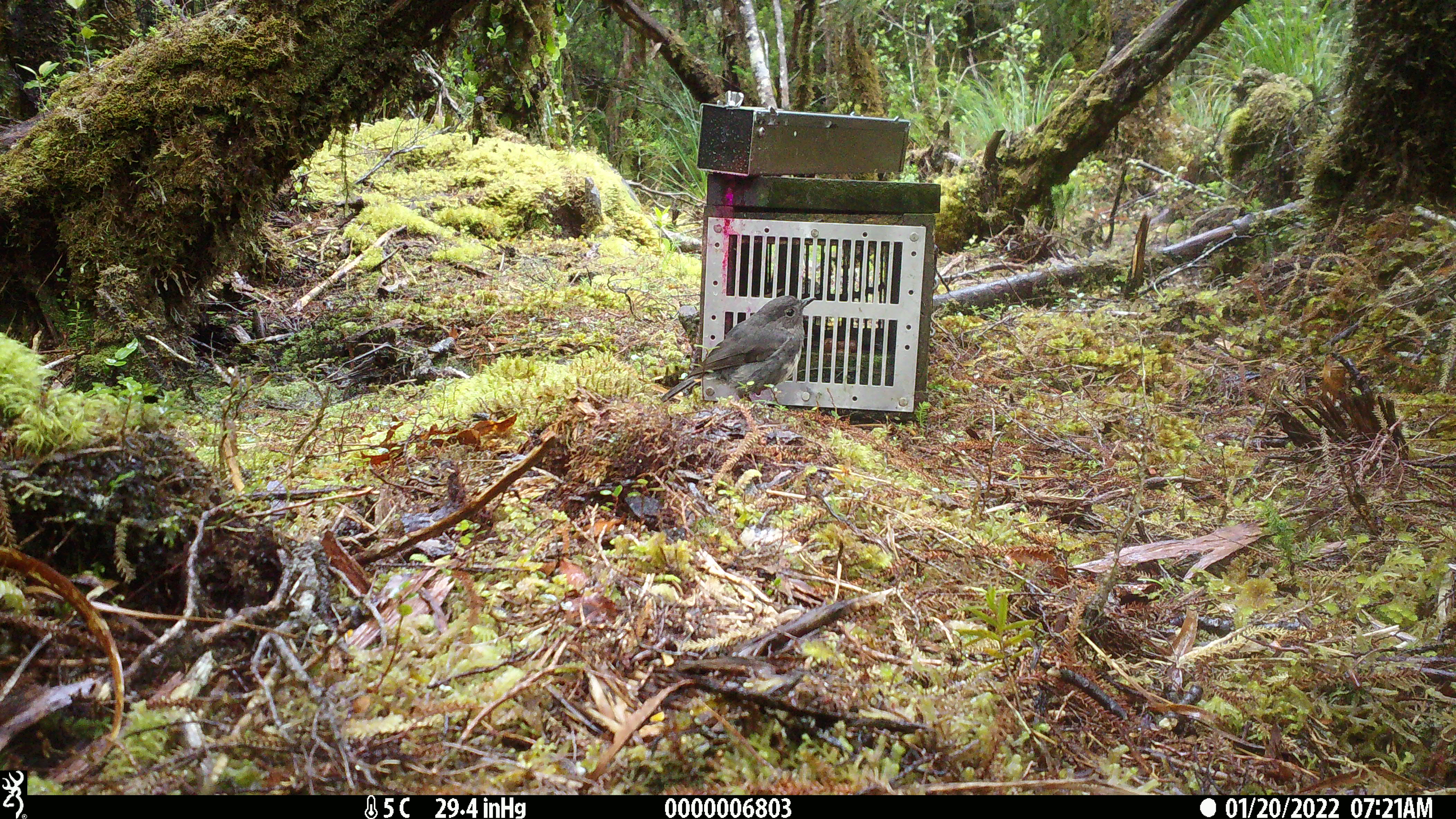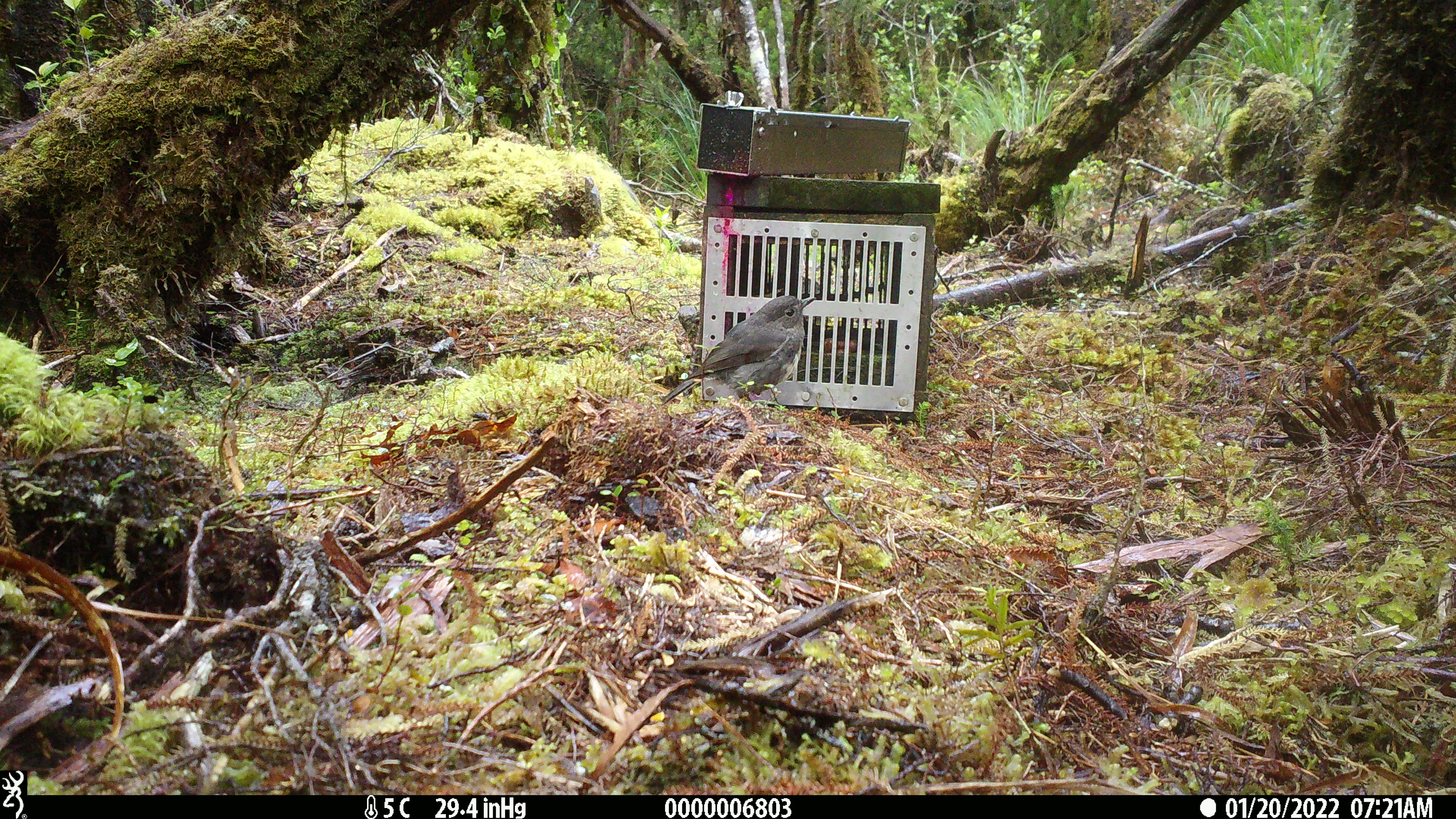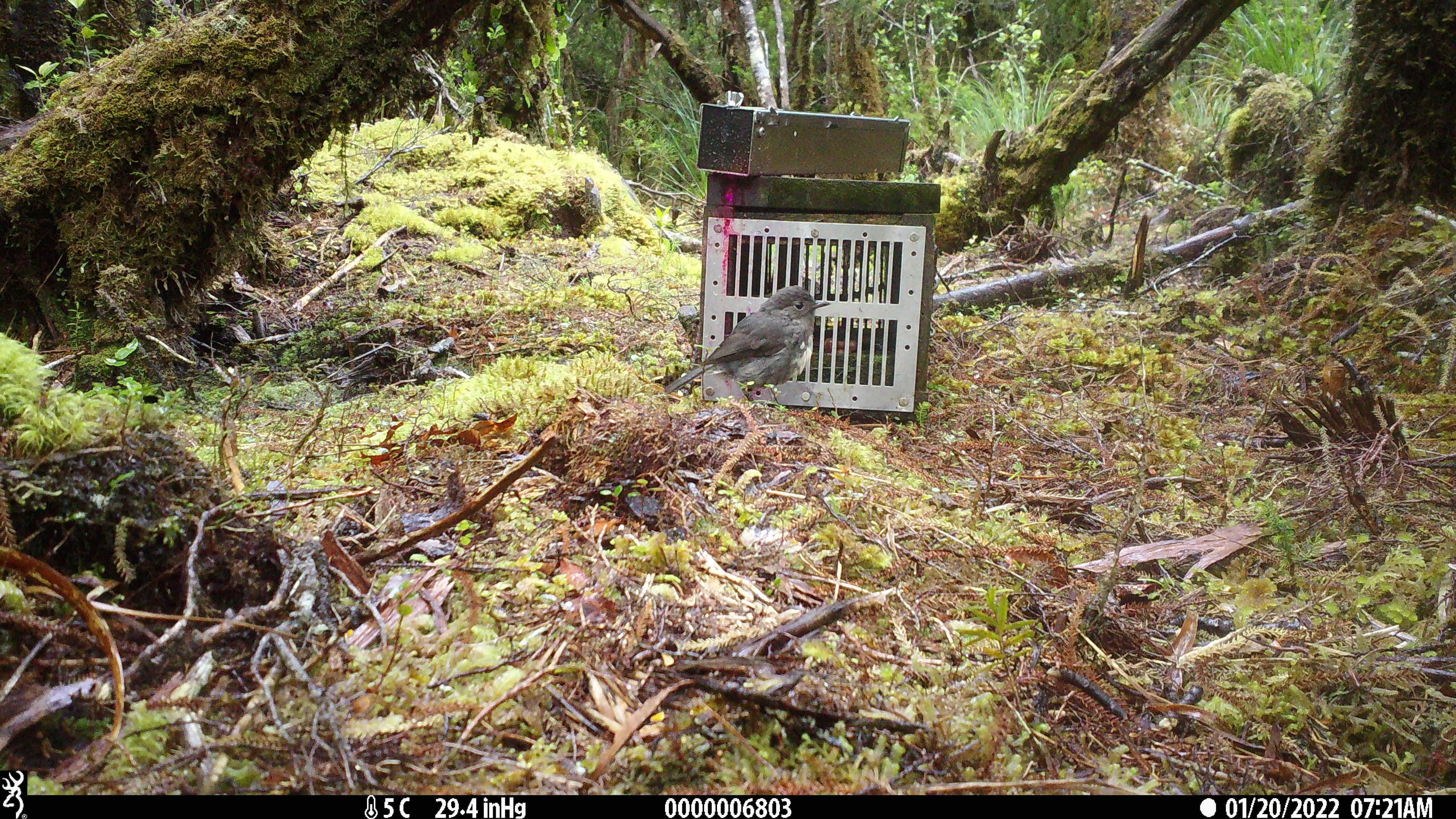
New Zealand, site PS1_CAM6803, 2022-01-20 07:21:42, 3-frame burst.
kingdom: Animalia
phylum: Chordata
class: Aves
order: Passeriformes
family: Petroicidae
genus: Petroica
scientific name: Petroica australis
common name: new zealand robin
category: robin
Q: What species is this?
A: Robin (new zealand robin) (Petroica australis).